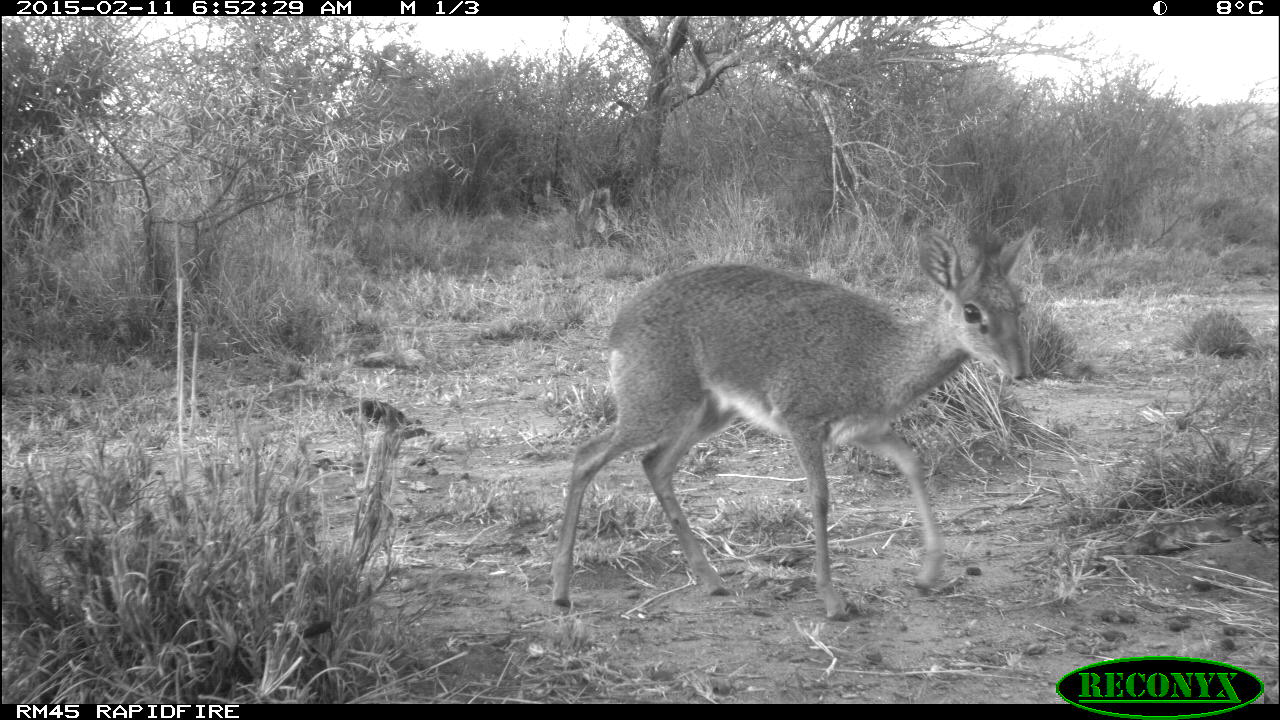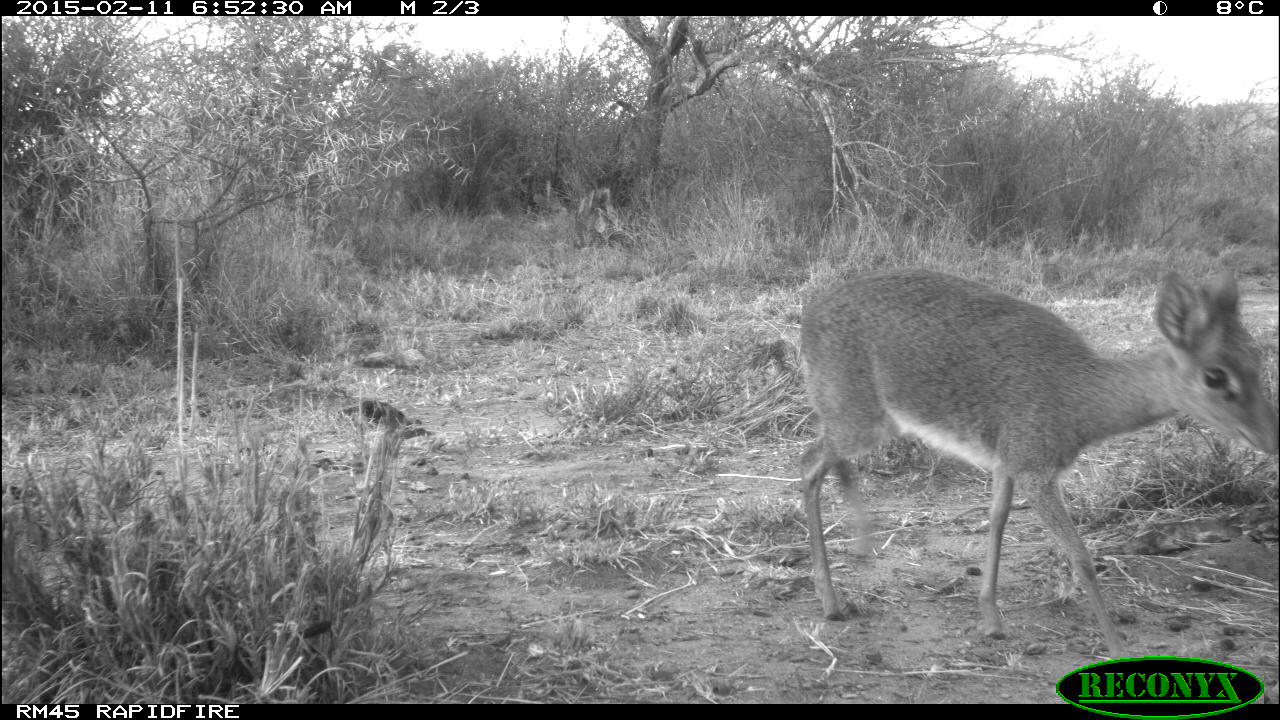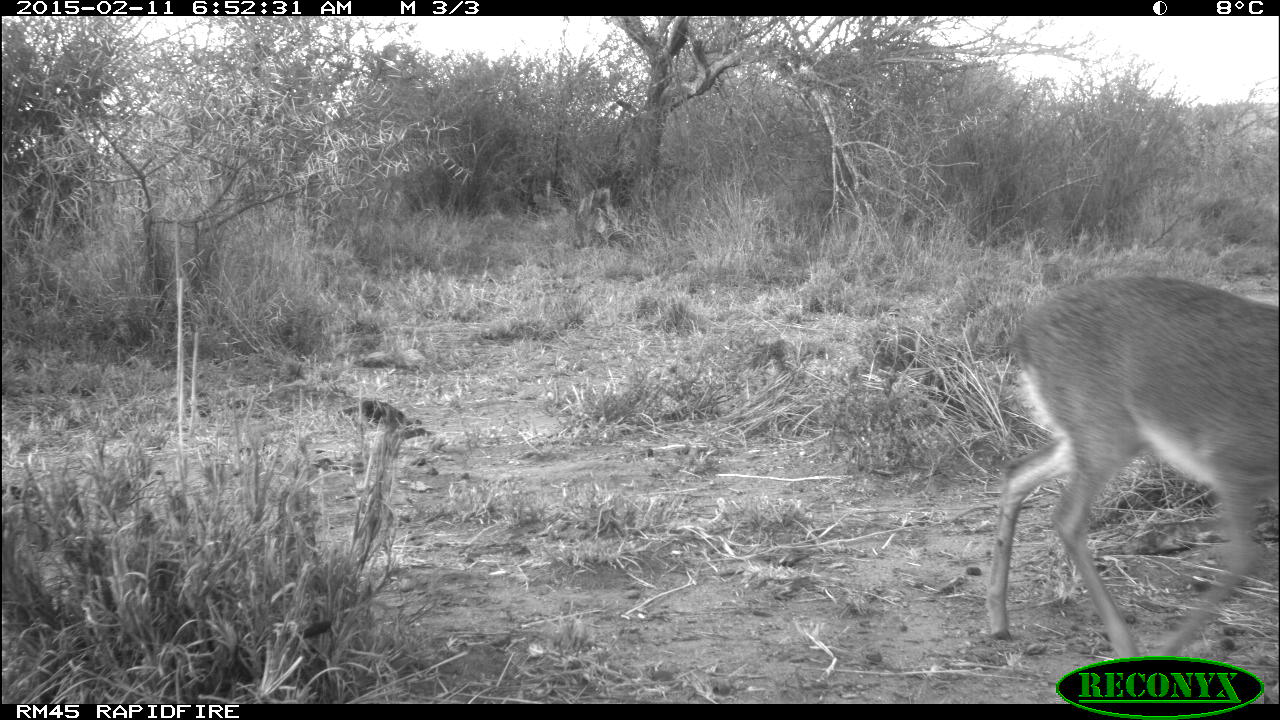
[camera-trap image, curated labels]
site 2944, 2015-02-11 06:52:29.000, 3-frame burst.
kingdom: Animalia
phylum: Chordata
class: Mammalia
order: Artiodactyla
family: Bovidae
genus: Madoqua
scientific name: Madoqua guentheri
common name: günther's dik-dik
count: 1